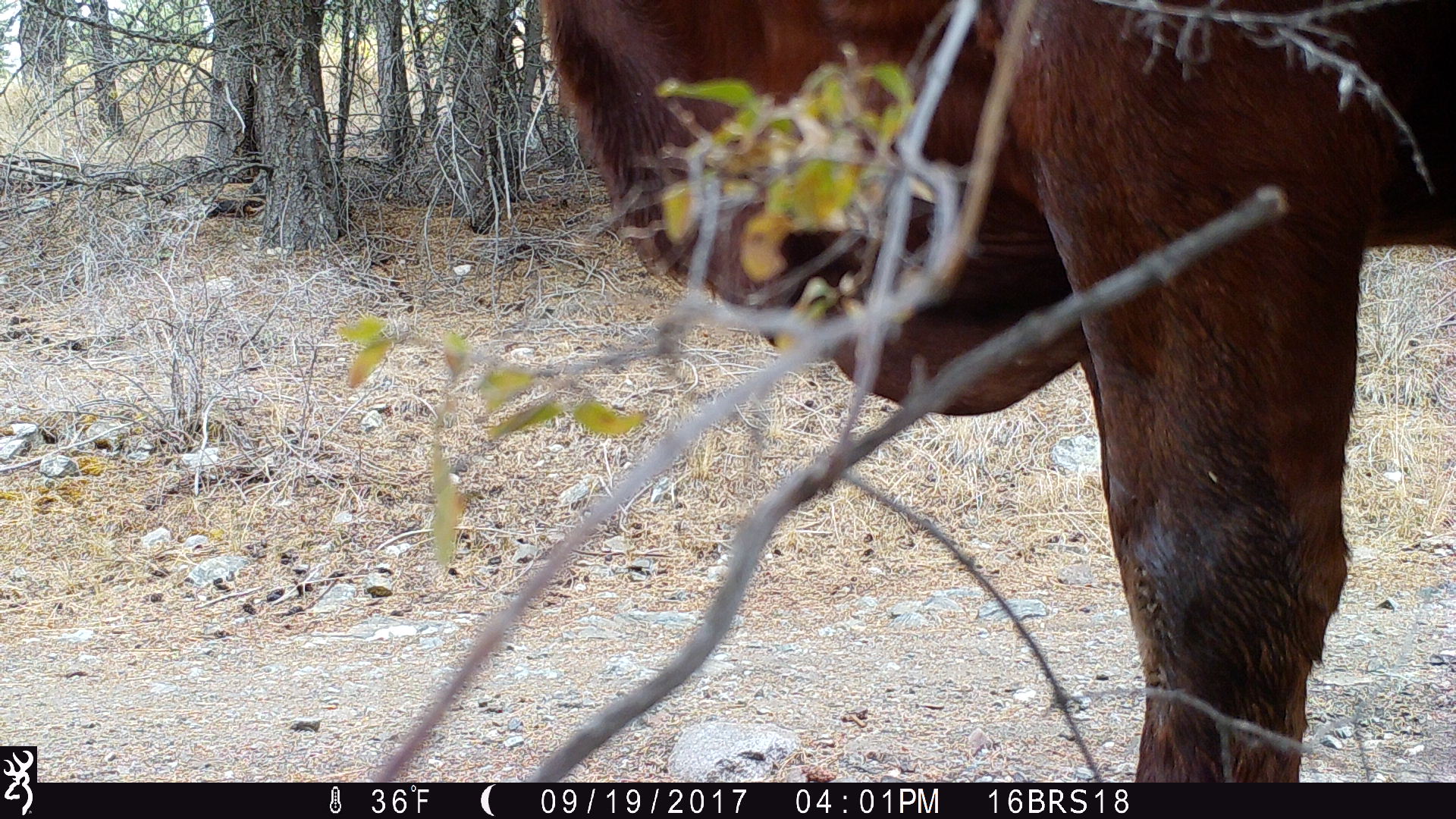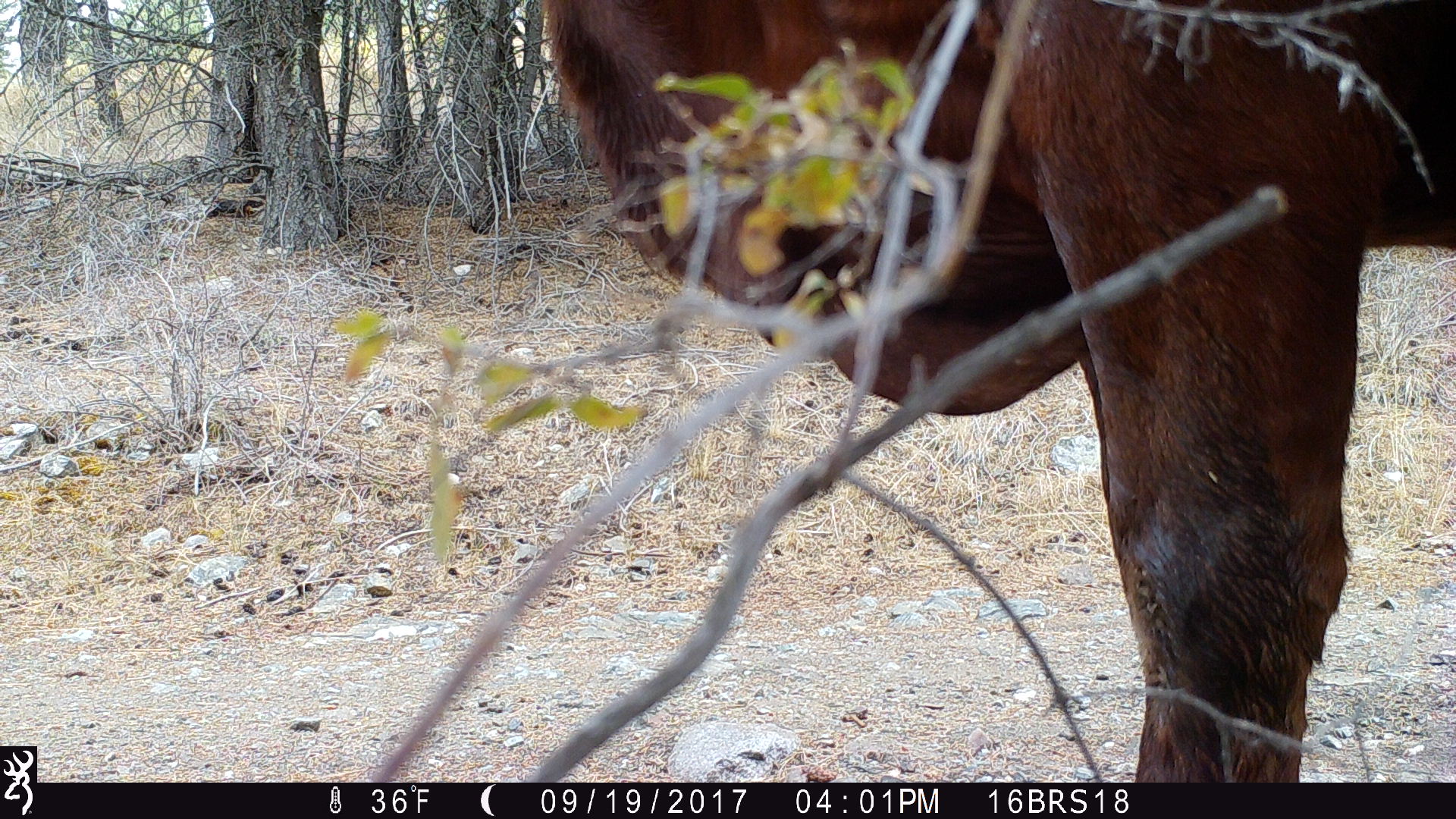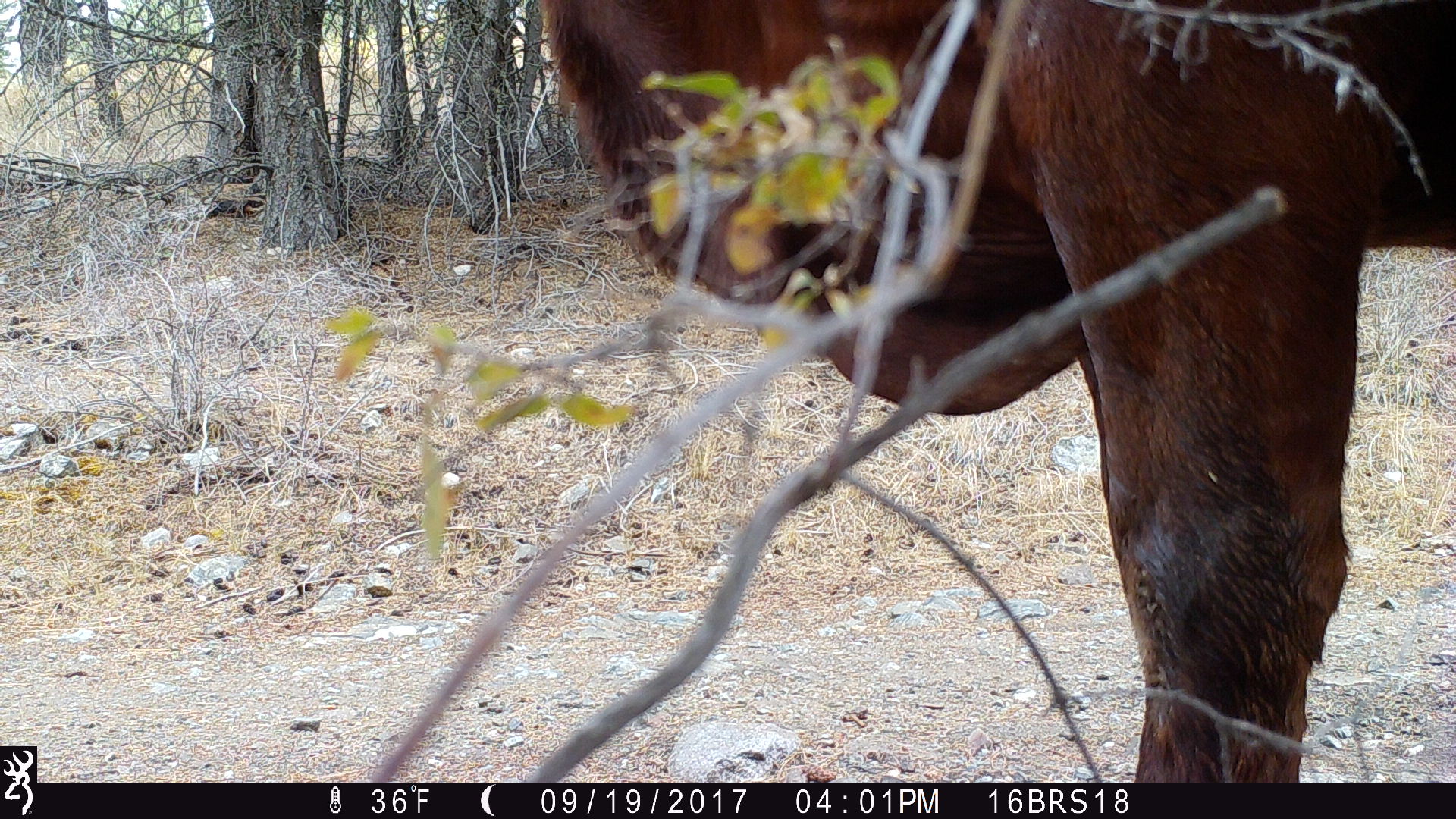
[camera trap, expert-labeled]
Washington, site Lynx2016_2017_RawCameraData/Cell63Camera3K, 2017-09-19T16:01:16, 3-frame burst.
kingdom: Animalia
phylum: Chordata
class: Mammalia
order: Artiodactyla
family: Bovidae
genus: Bos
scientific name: Bos taurus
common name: domestic cattle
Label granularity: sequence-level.